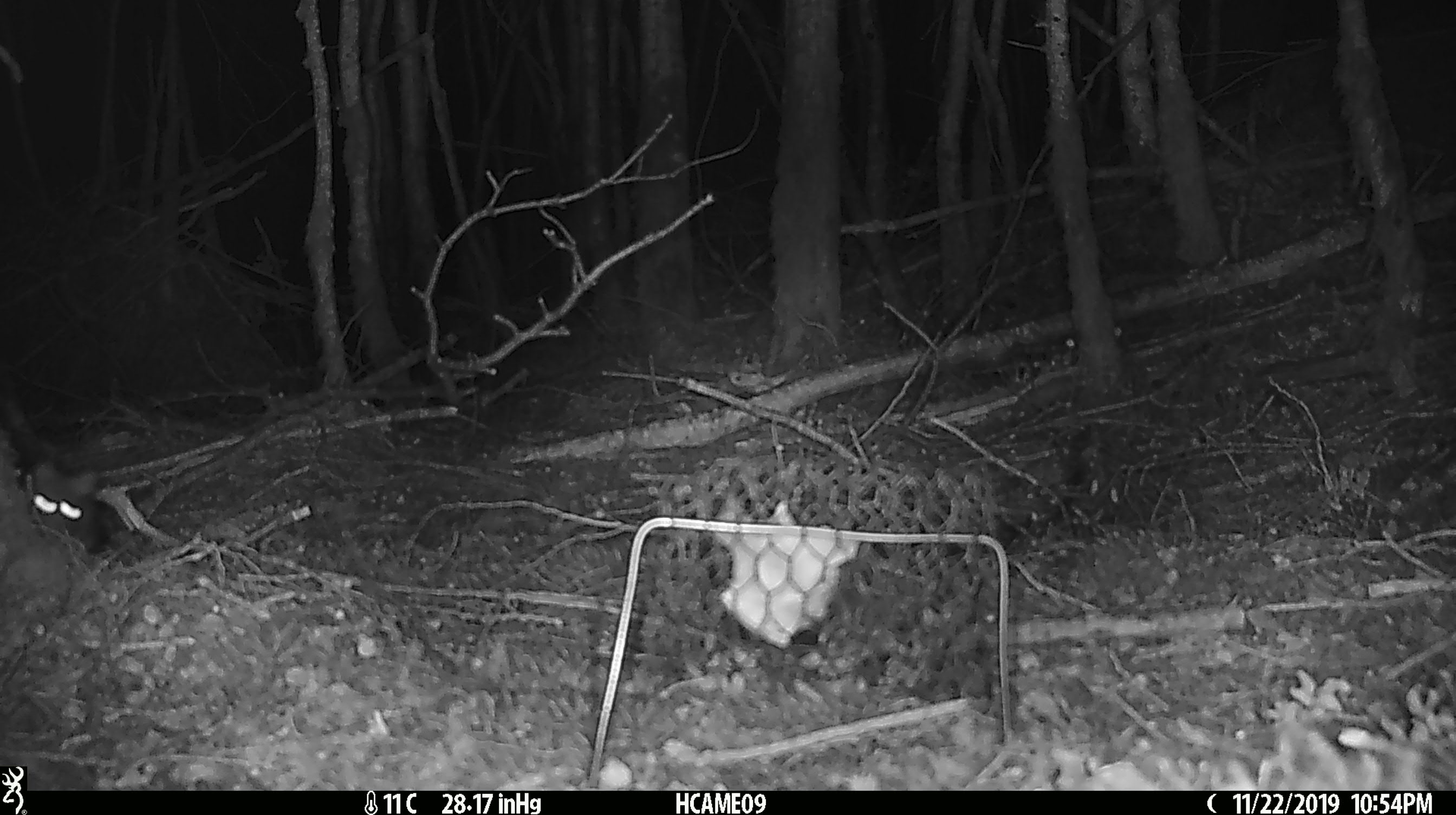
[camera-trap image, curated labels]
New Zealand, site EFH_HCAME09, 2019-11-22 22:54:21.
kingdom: Animalia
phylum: Chordata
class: Mammalia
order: Rodentia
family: Muridae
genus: Rattus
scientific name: Rattus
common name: rat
Rat (Rattus).